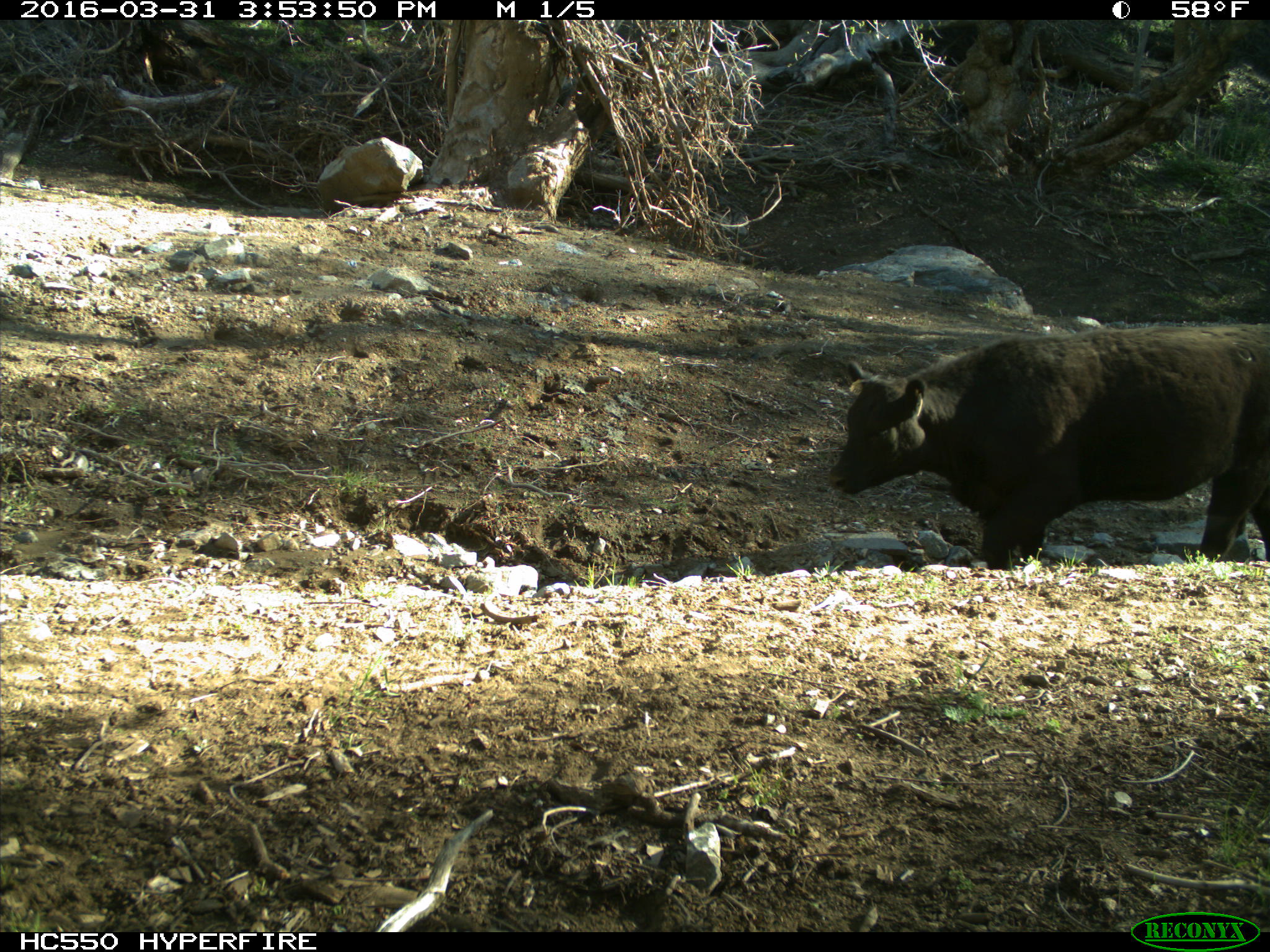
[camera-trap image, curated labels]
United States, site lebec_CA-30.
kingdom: Animalia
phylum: Chordata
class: Mammalia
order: Artiodactyla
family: Bovidae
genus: Bos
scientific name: Bos taurus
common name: domestic cow